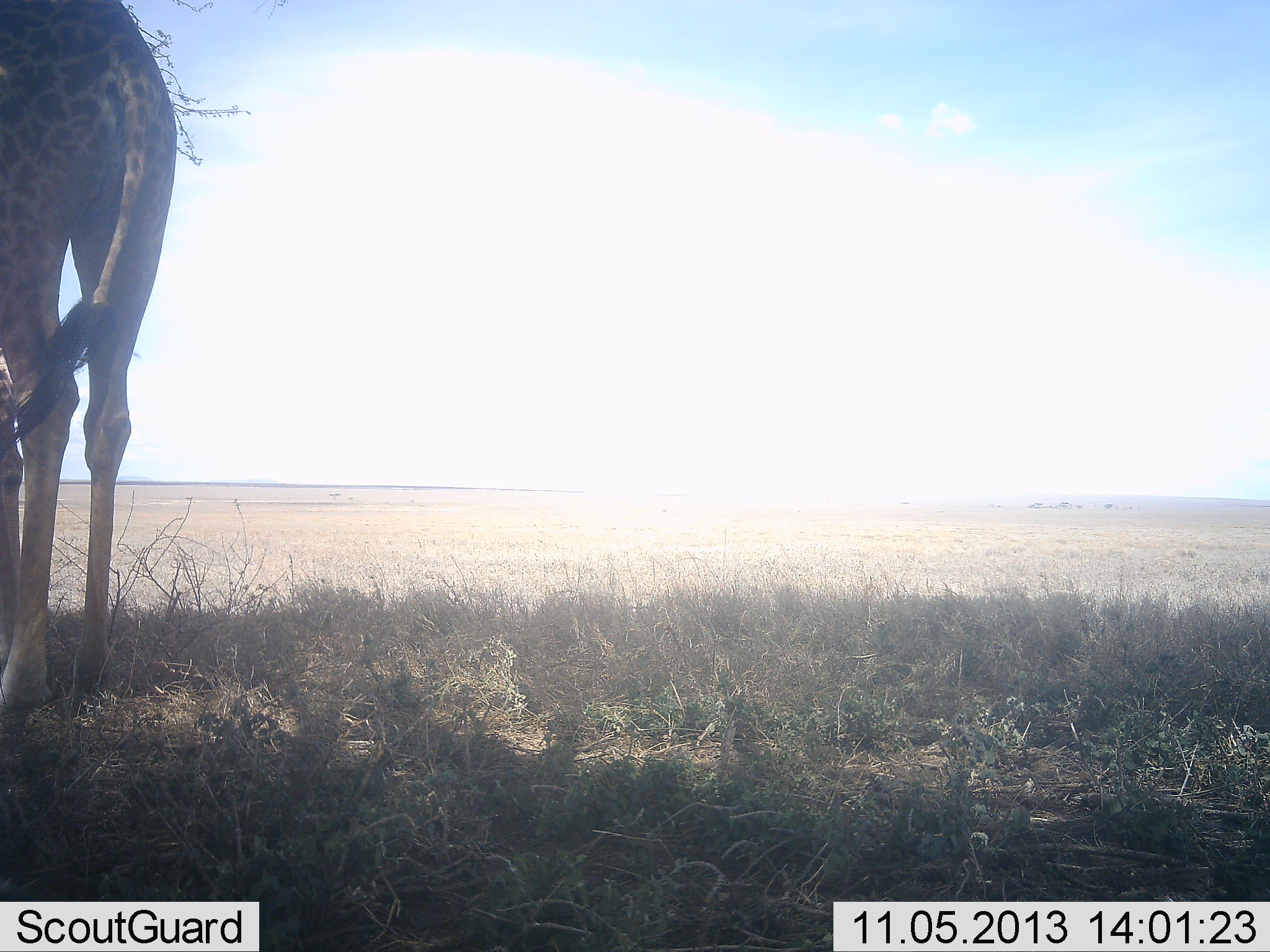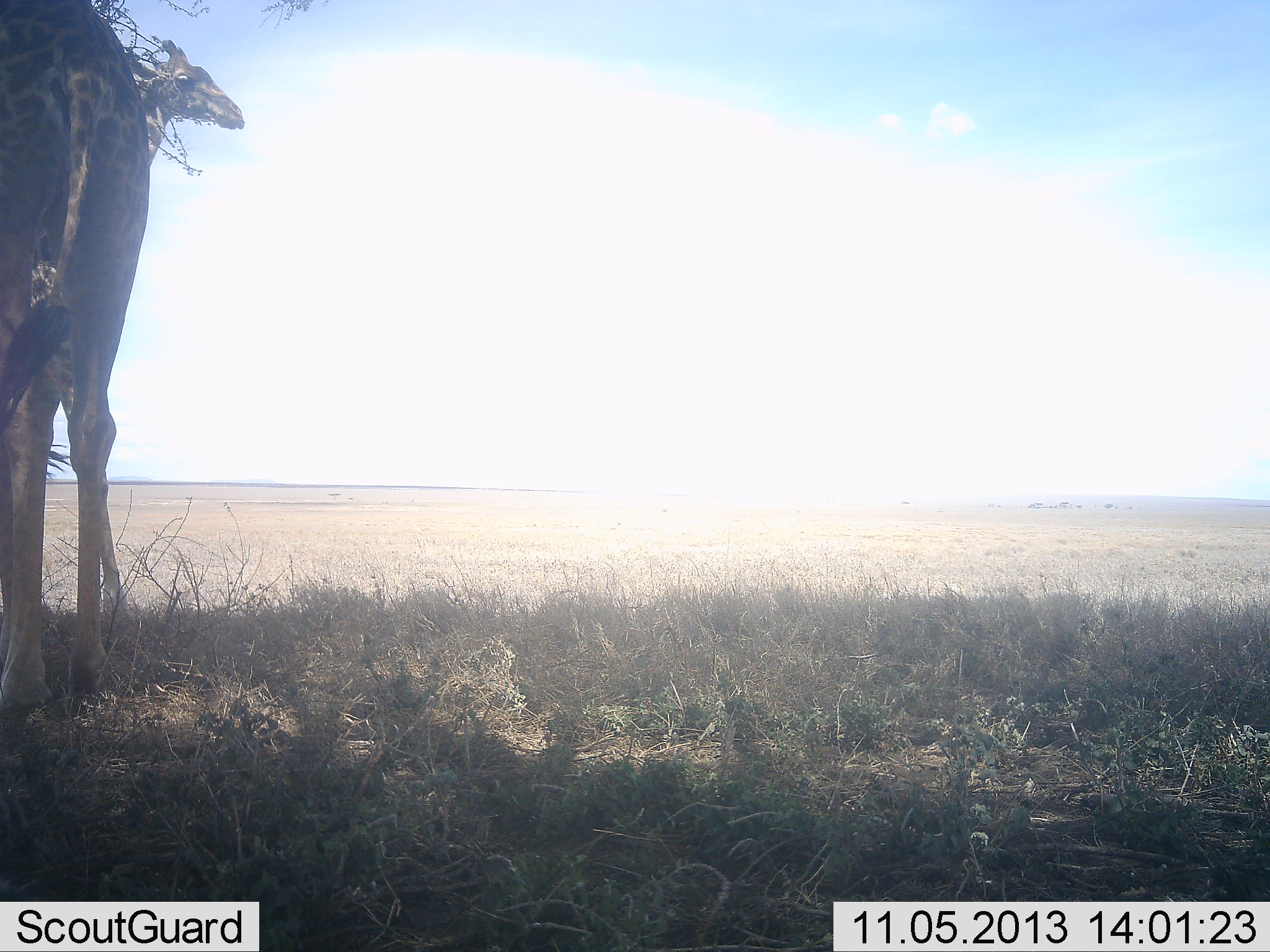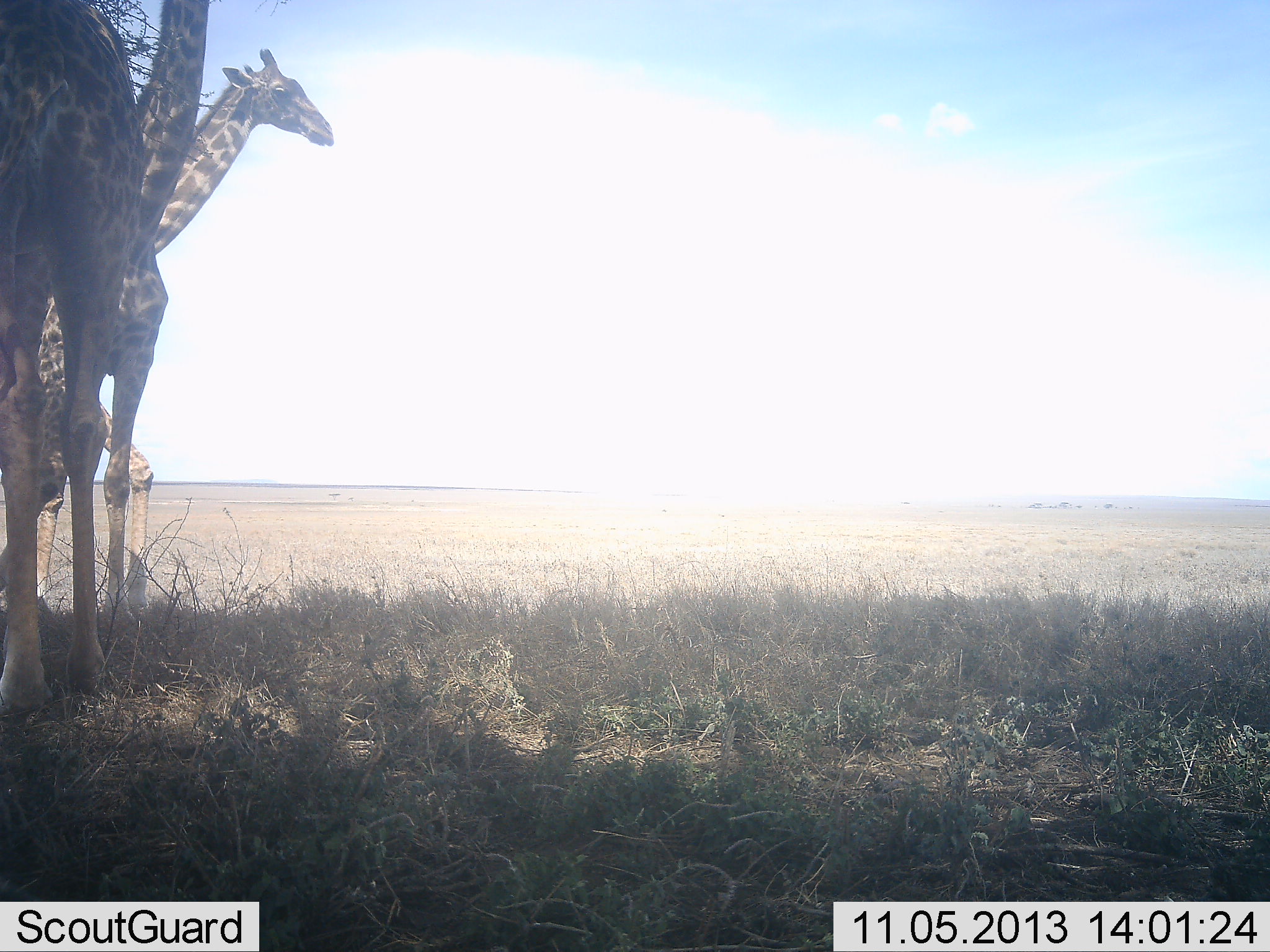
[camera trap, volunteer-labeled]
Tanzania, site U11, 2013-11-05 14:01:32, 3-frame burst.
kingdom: Animalia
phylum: Chordata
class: Mammalia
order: Artiodactyla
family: Giraffidae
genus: Giraffa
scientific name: Giraffa camelopardalis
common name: giraffe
Giraffe (Giraffa camelopardalis), count 2. Behavior (volunteer vote fractions): standing 70%, resting 10%, moving 40%, interacting 0%. Young present (vote fraction): 10%. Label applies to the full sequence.